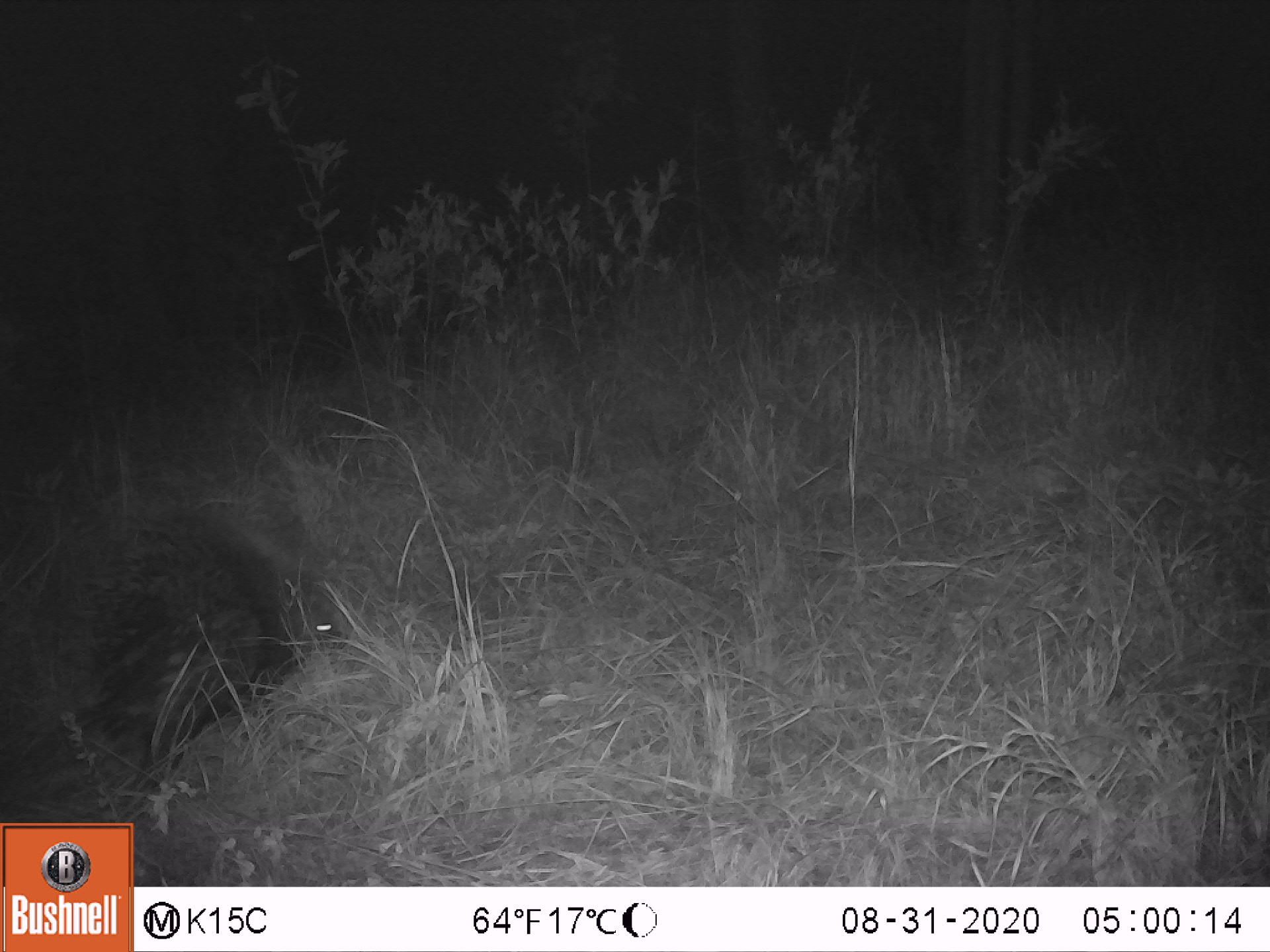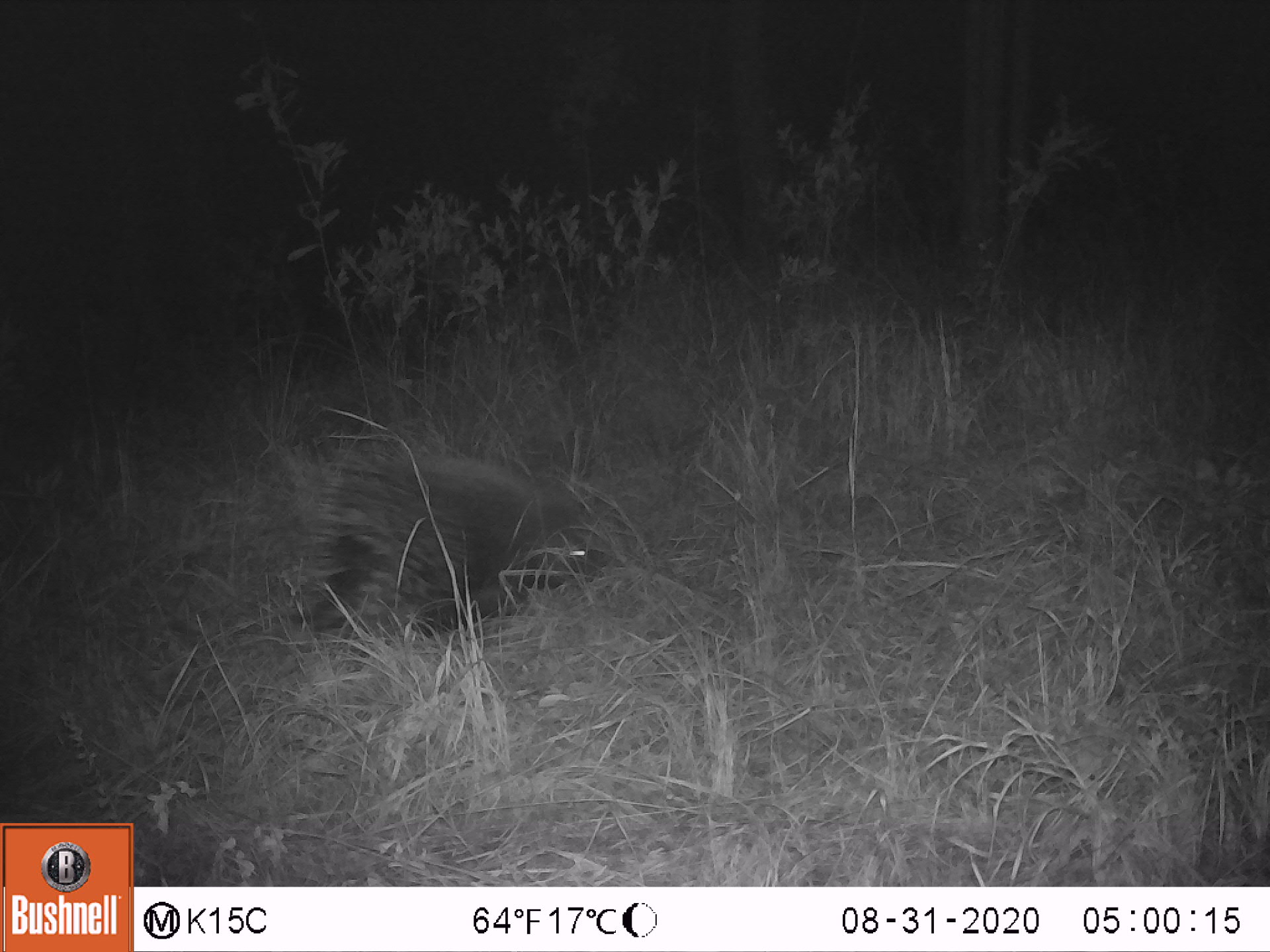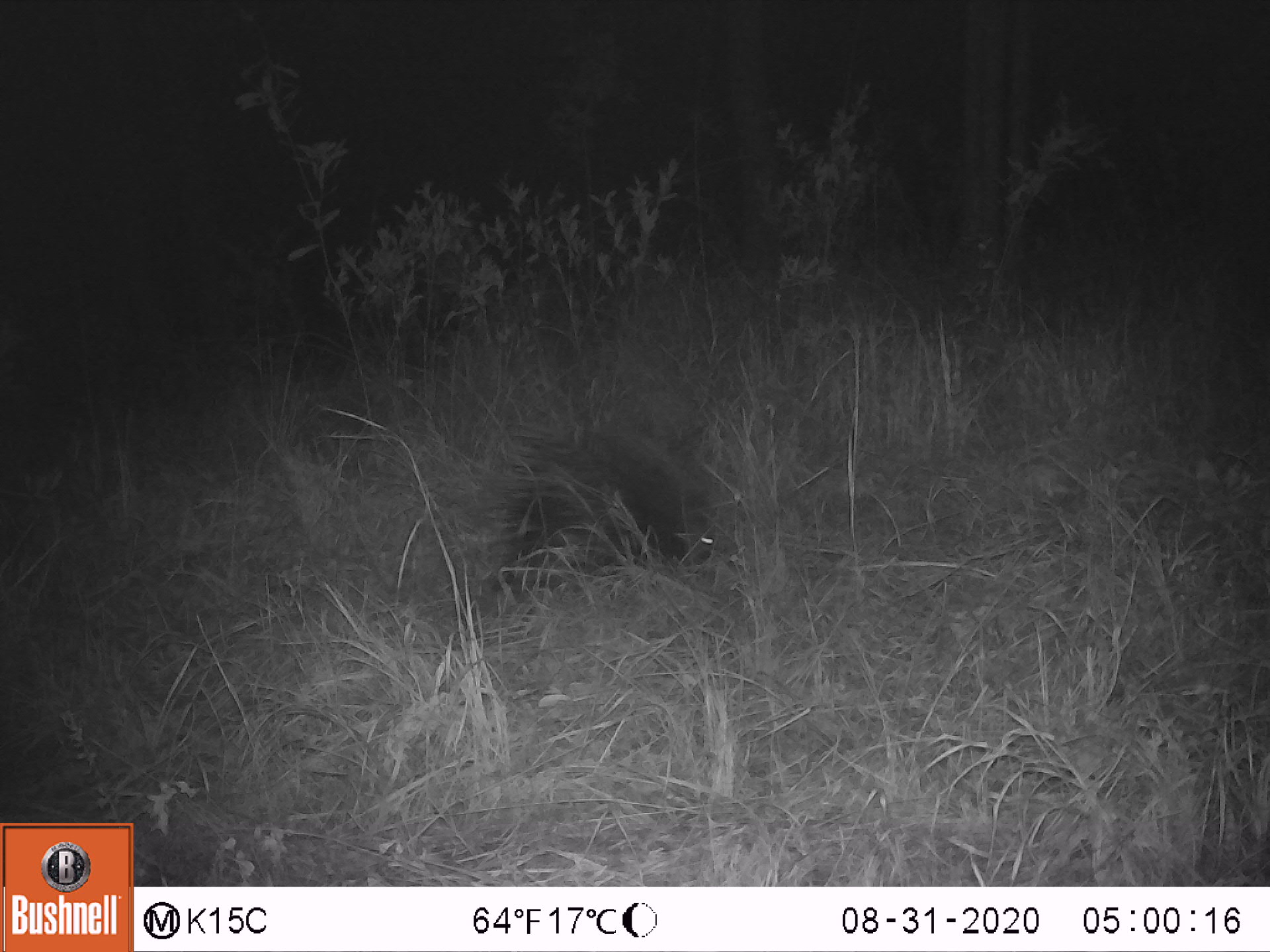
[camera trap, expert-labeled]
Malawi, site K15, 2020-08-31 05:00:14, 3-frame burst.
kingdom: Animalia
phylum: Chordata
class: Mammalia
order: Rodentia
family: Hystricidae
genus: Hystrix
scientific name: Hystrix africaeaustralis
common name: cape porcupine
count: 1